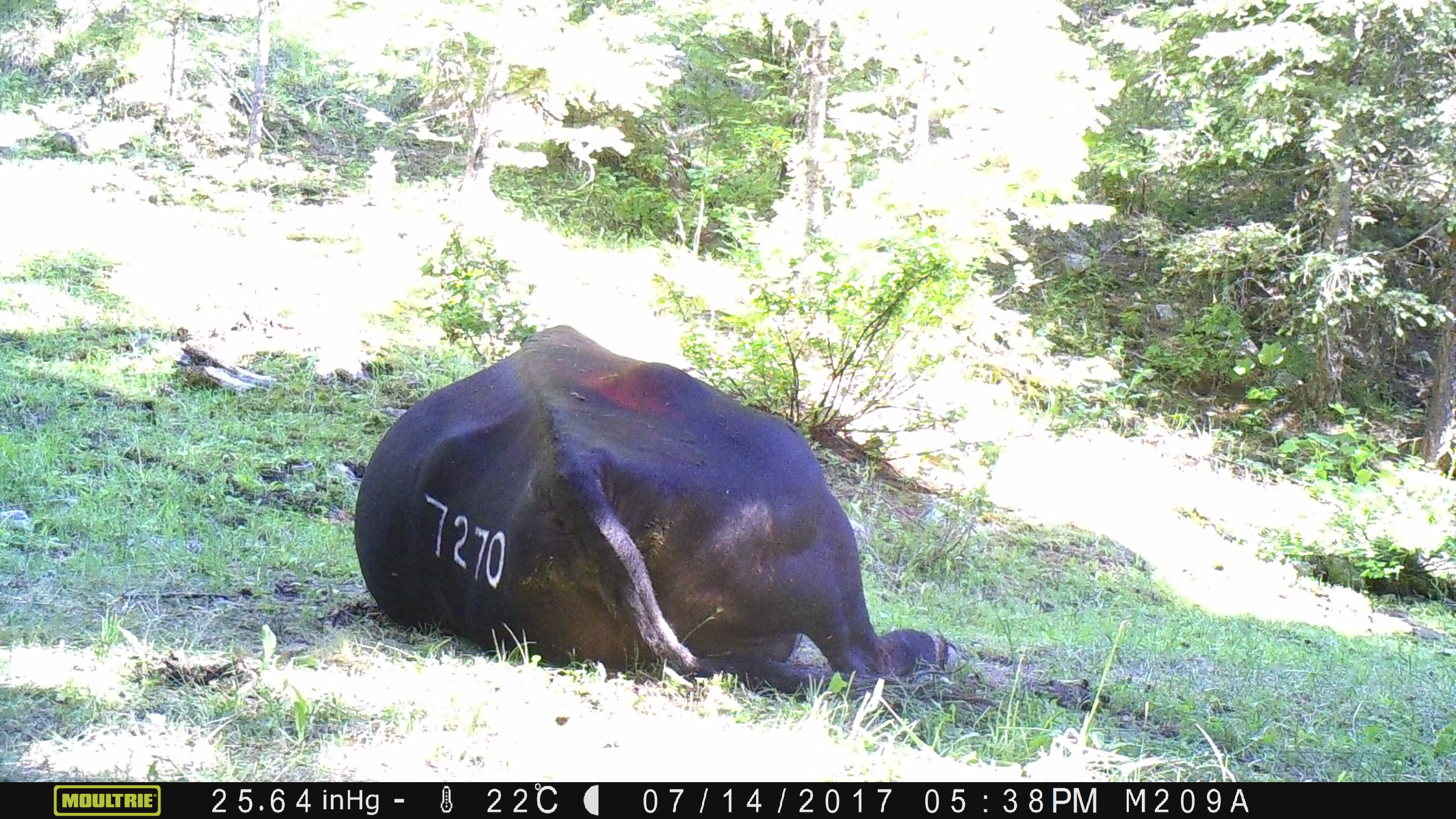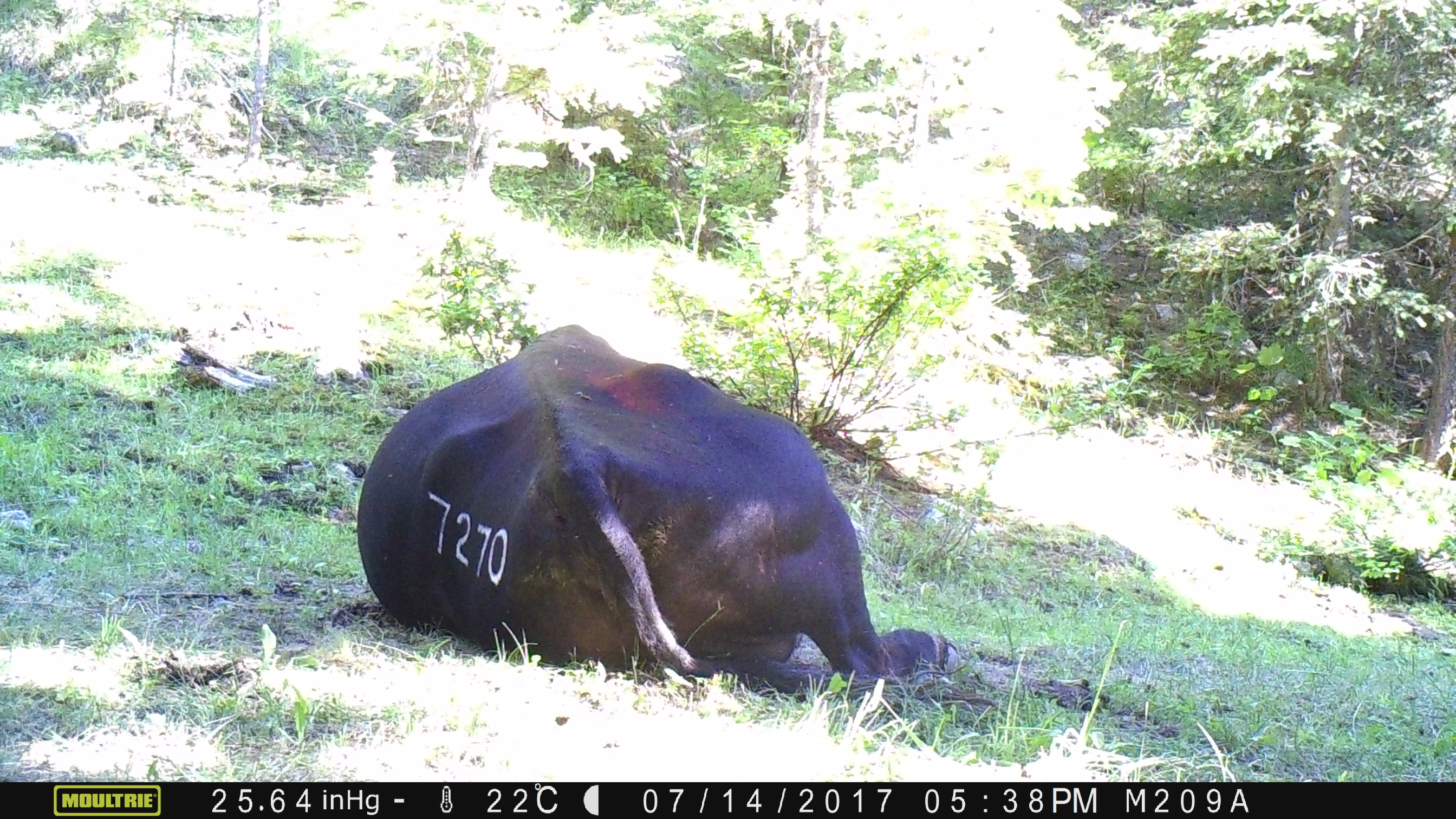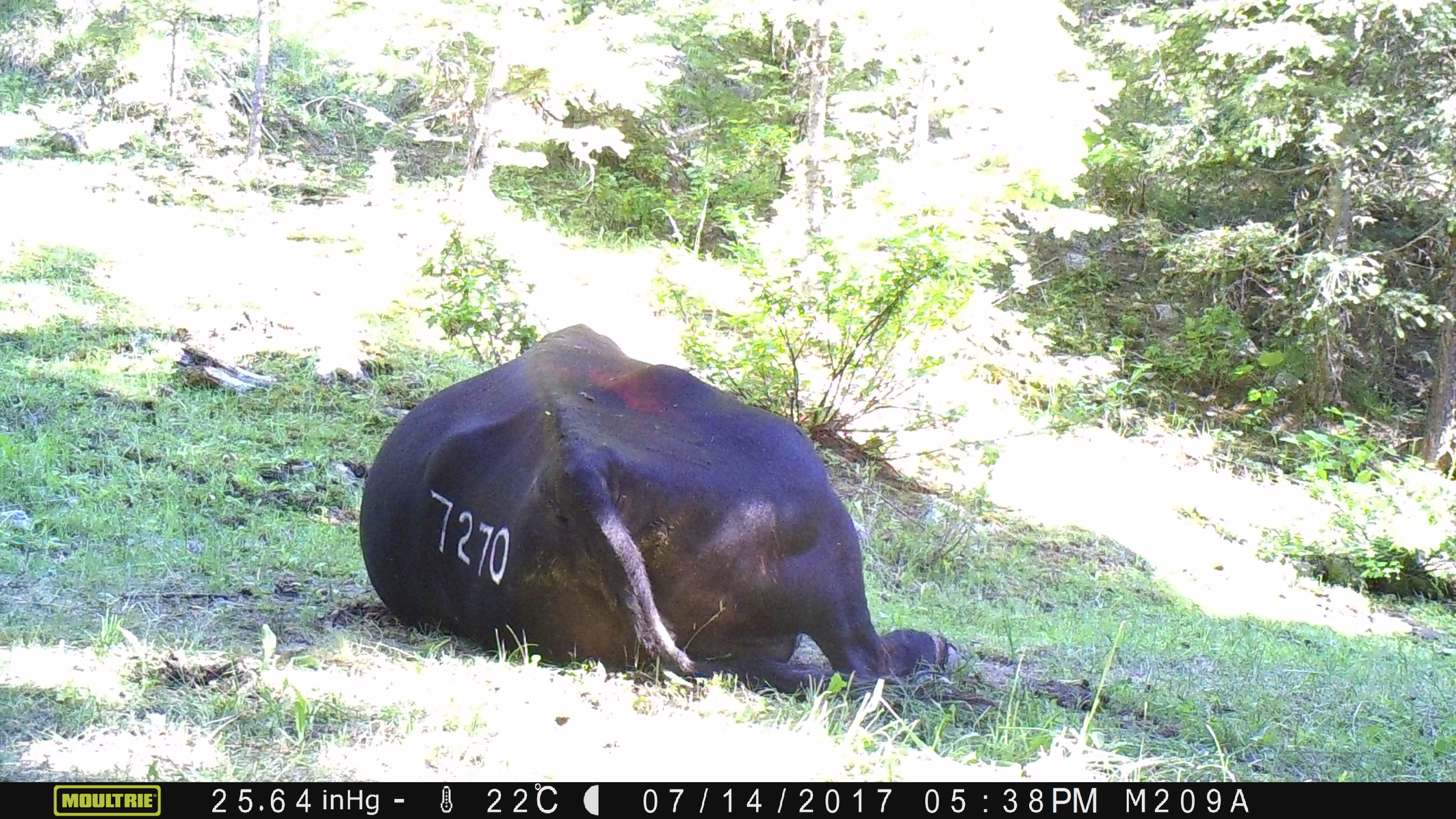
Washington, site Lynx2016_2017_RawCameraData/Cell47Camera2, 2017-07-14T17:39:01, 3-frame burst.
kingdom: Animalia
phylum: Chordata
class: Mammalia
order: Artiodactyla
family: Bovidae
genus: Bos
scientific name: Bos taurus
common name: domestic cattle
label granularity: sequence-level